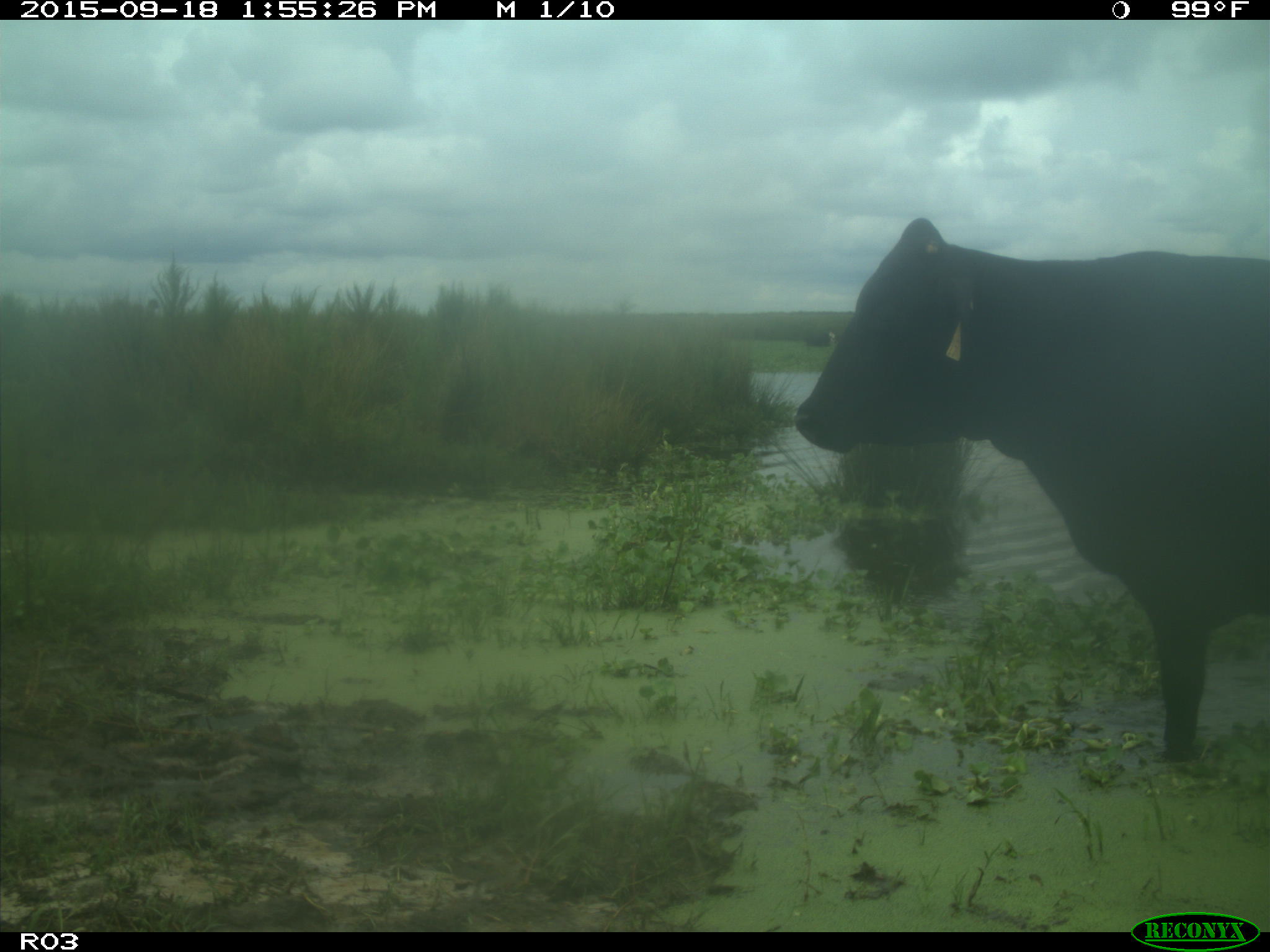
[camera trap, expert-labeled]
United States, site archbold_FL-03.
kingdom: Animalia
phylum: Chordata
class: Mammalia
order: Artiodactyla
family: Bovidae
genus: Bos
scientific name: Bos taurus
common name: domestic cow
Bos taurus (domestic cow).